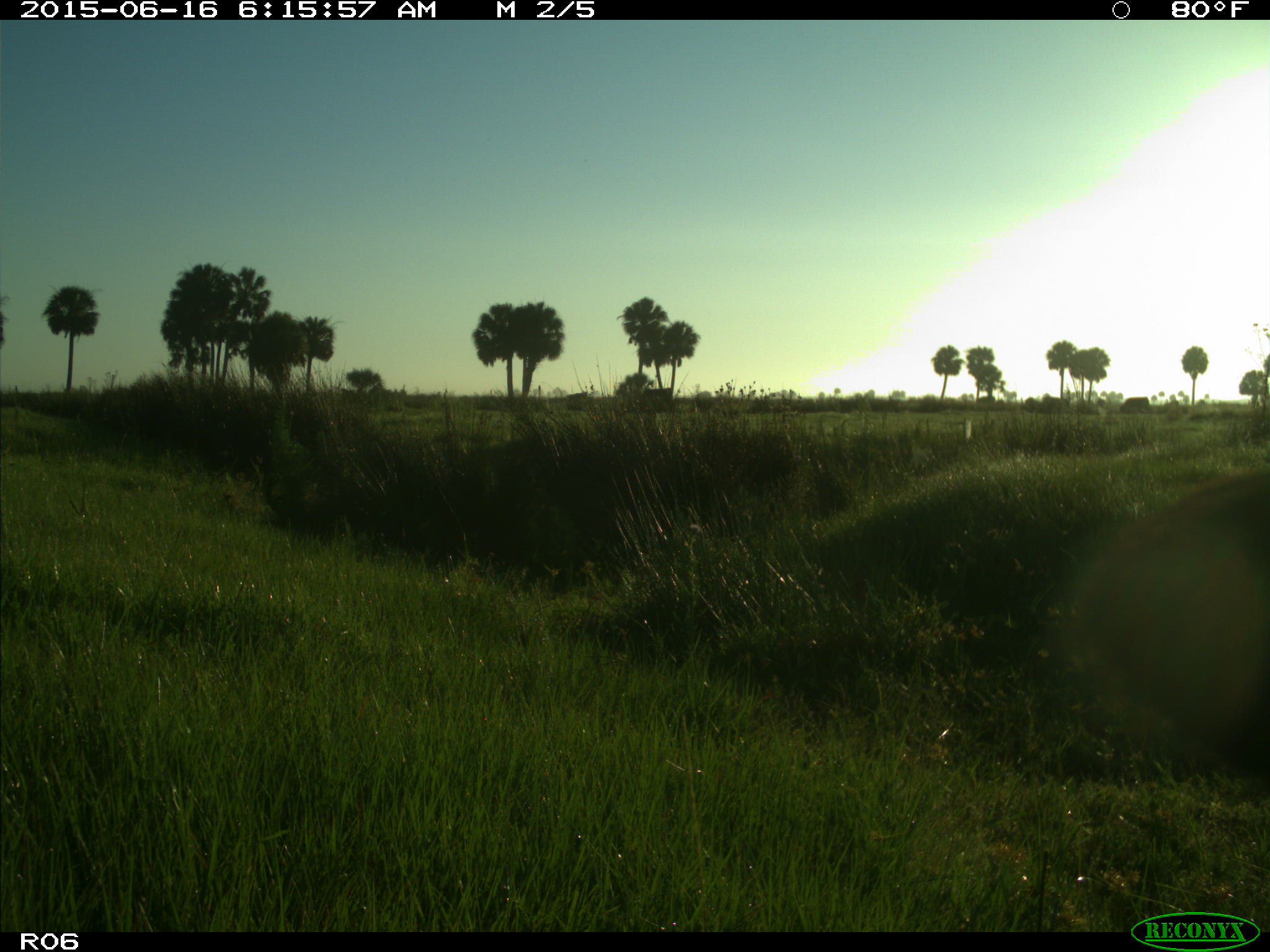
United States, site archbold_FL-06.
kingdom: Animalia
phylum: Chordata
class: Mammalia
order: Artiodactyla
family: Bovidae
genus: Bos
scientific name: Bos taurus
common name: domestic cow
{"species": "Bos taurus (domestic cow)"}